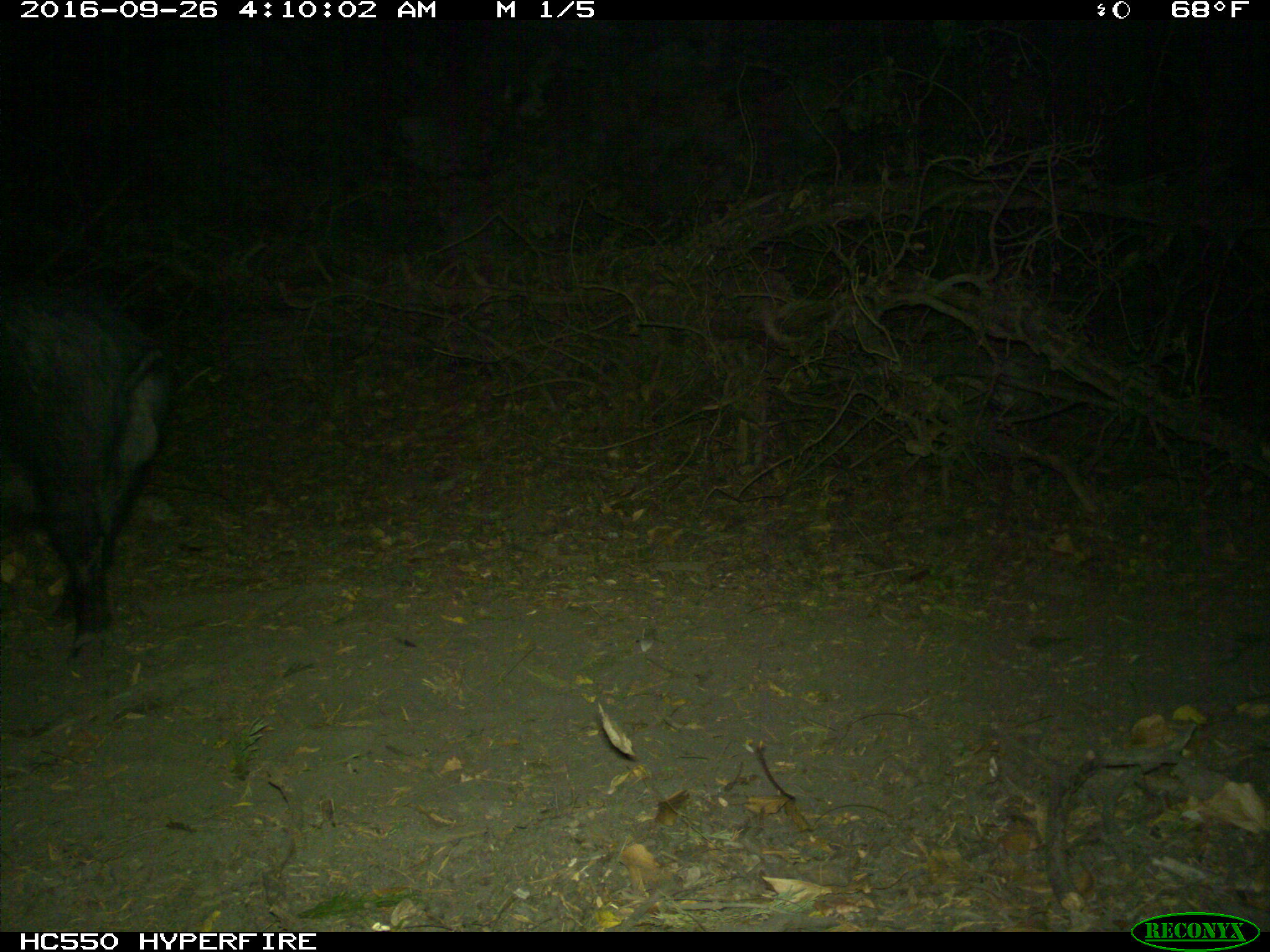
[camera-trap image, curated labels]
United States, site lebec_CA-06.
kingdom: Animalia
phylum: Chordata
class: Mammalia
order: Artiodactyla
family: Suidae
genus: Sus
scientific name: Sus scrofa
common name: wild boar